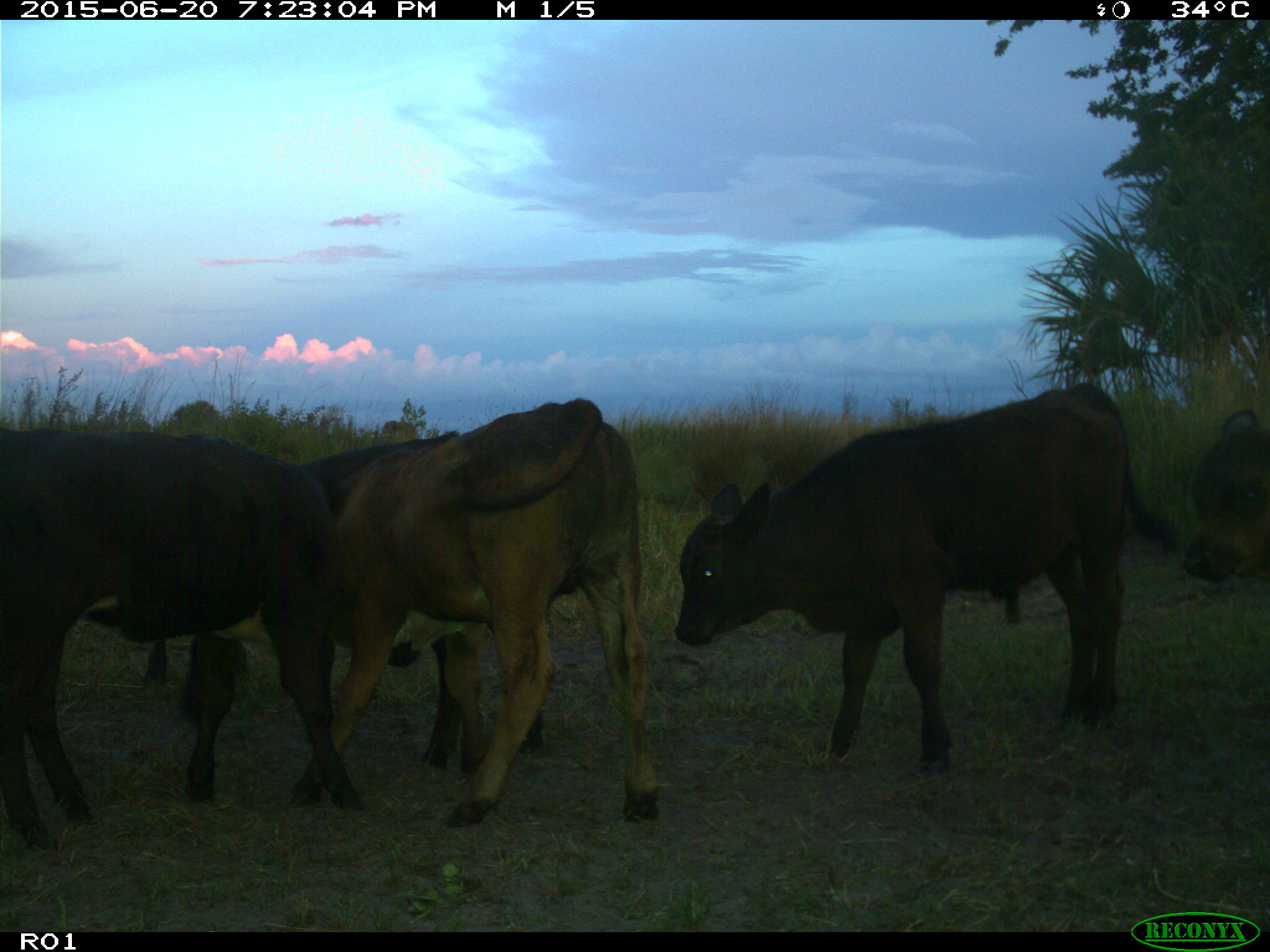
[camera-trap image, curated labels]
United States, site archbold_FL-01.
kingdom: Animalia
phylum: Chordata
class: Mammalia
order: Artiodactyla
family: Bovidae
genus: Bos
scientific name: Bos taurus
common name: domestic cow